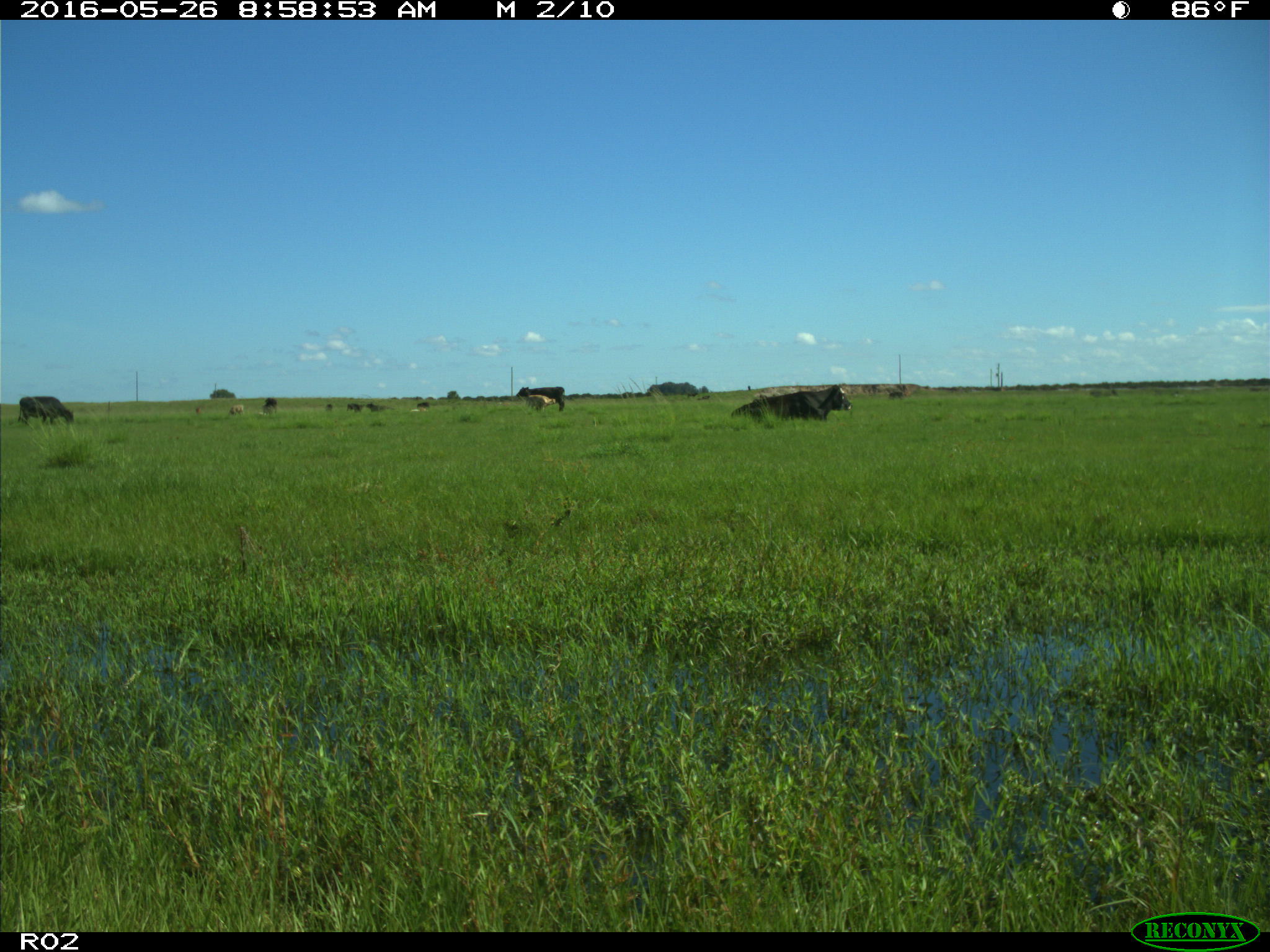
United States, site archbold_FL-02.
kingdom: Animalia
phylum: Chordata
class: Mammalia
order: Artiodactyla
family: Bovidae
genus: Bos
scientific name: Bos taurus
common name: domestic cow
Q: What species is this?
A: Bos taurus (domestic cow).